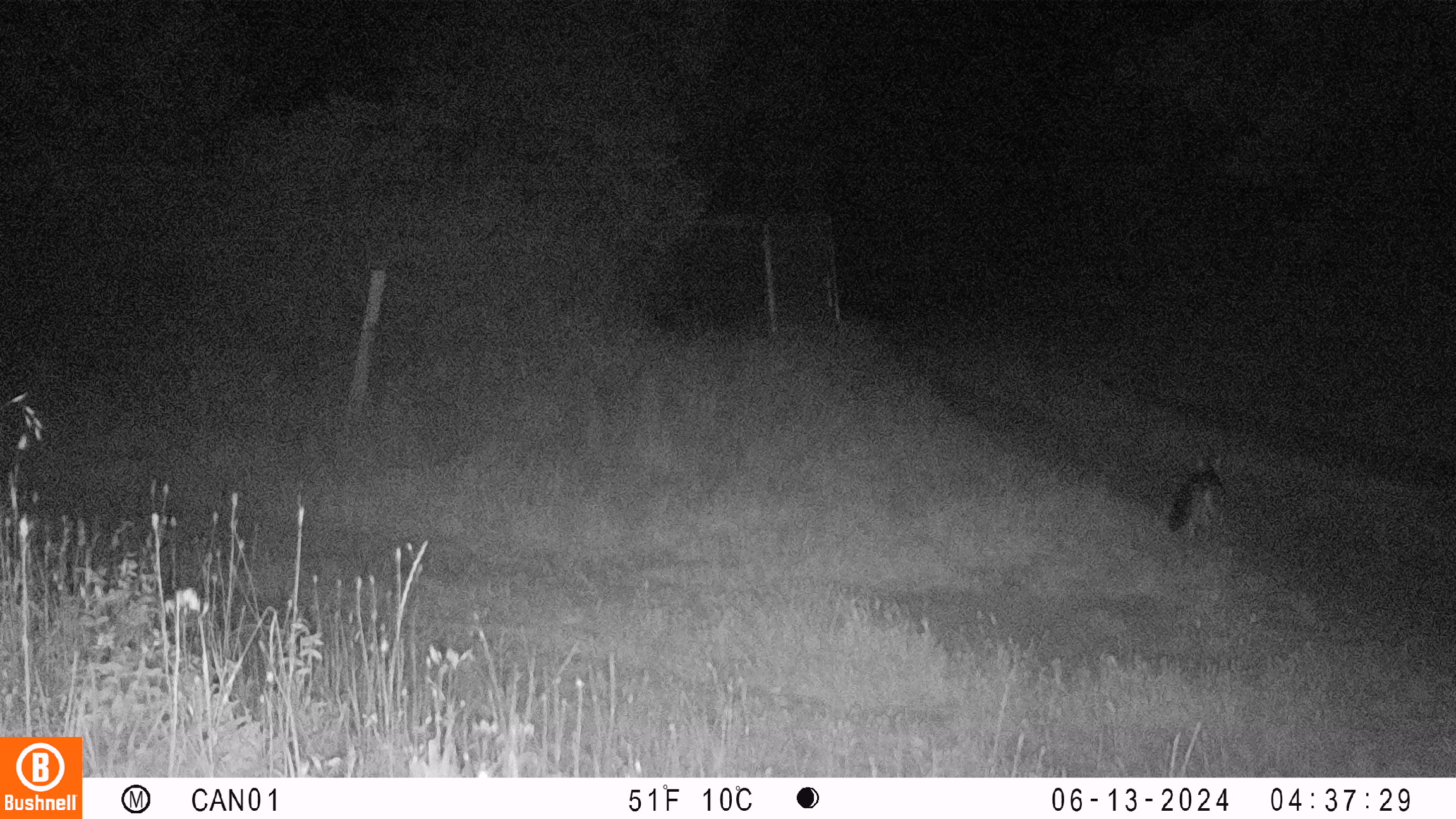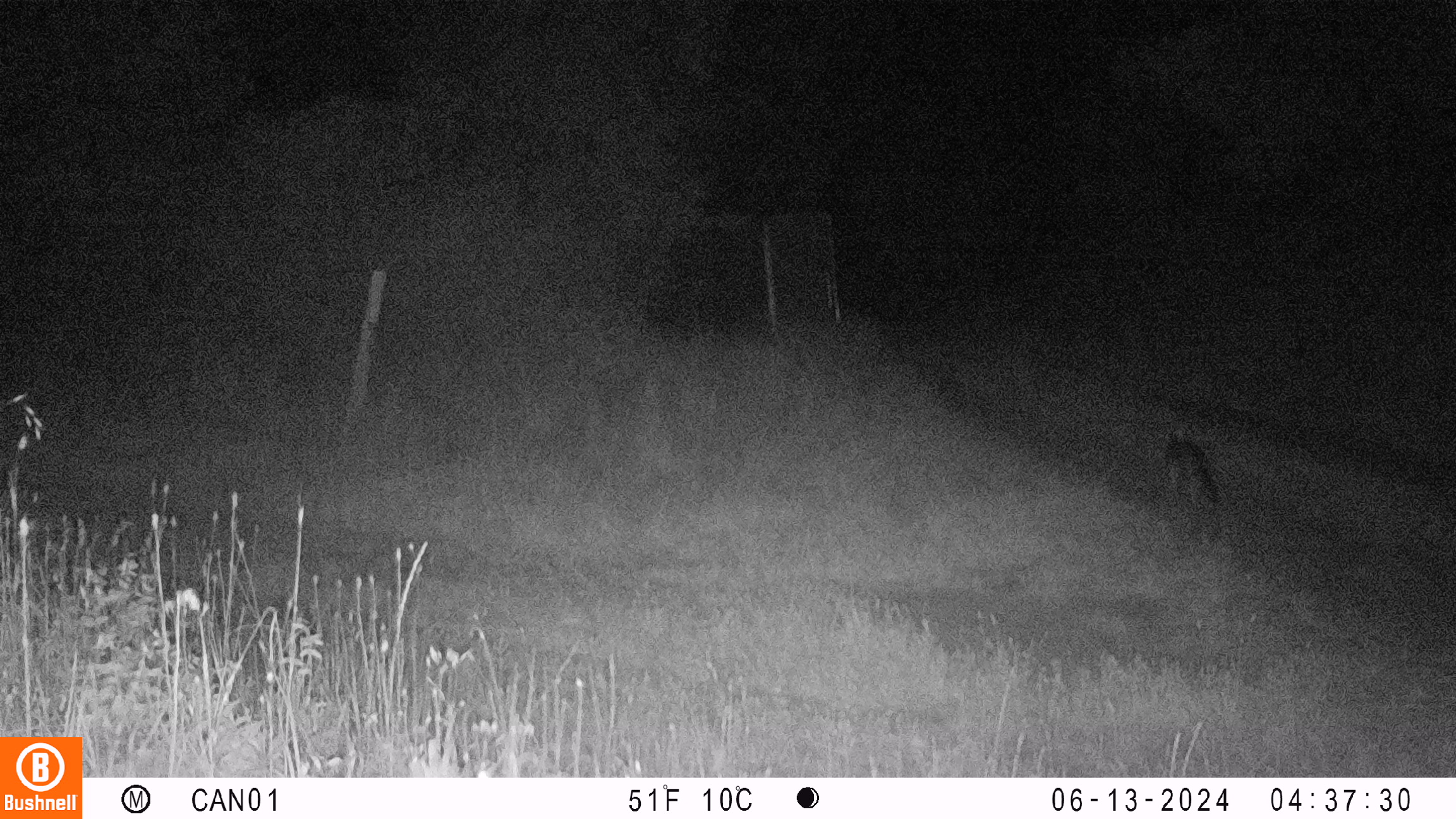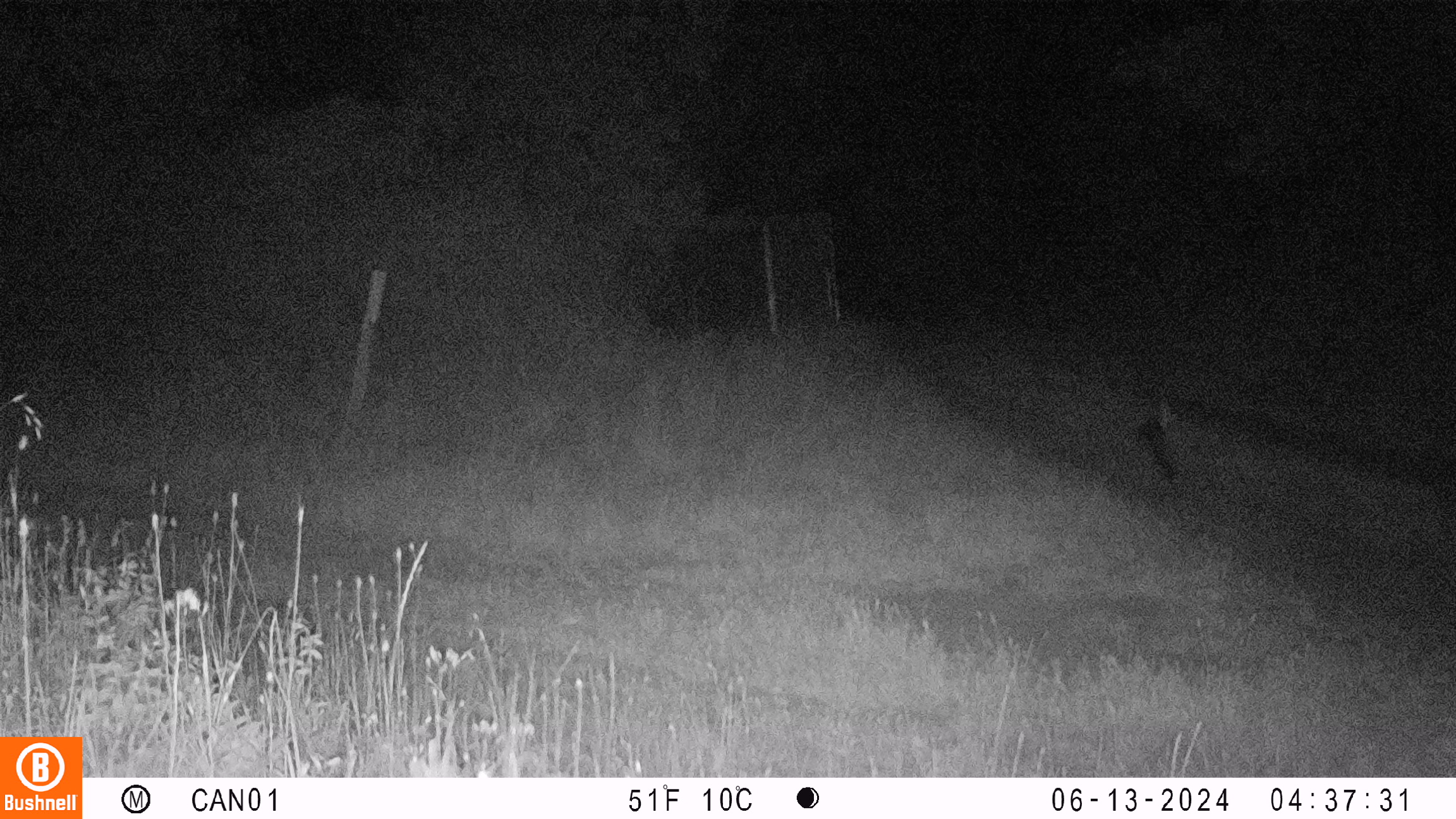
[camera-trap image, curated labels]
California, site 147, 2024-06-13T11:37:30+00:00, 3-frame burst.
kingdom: Animalia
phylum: Chordata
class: Mammalia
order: Carnivora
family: Canidae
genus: Urocyon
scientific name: Urocyon cinereoargenteus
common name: gray fox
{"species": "gray fox (Urocyon cinereoargenteus)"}